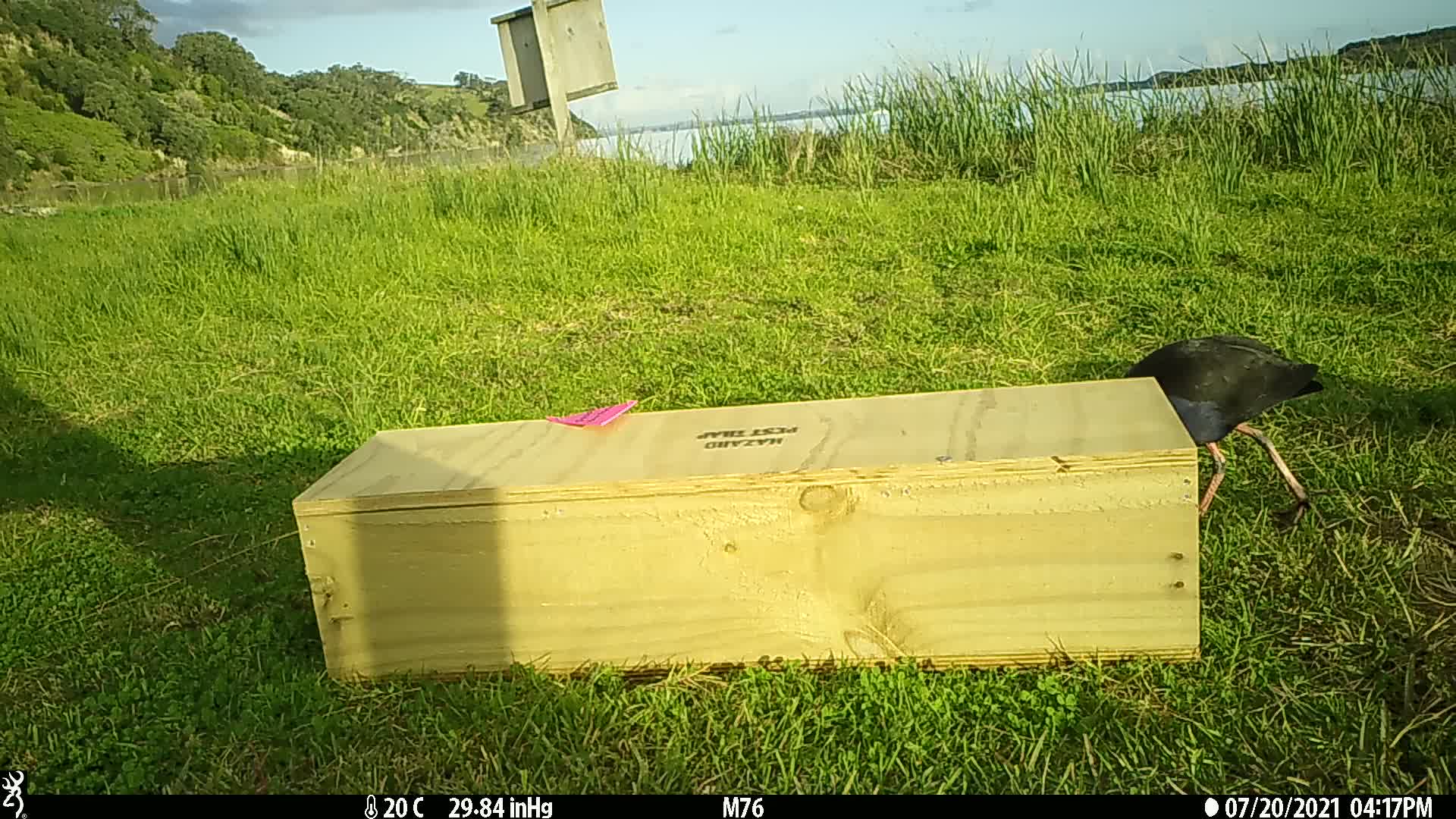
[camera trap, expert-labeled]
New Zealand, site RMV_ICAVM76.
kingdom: Animalia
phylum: Chordata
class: Aves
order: Gruiformes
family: Rallidae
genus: Porphyrio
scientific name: Porphyrio melanotus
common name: australasian swamphen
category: pukeko